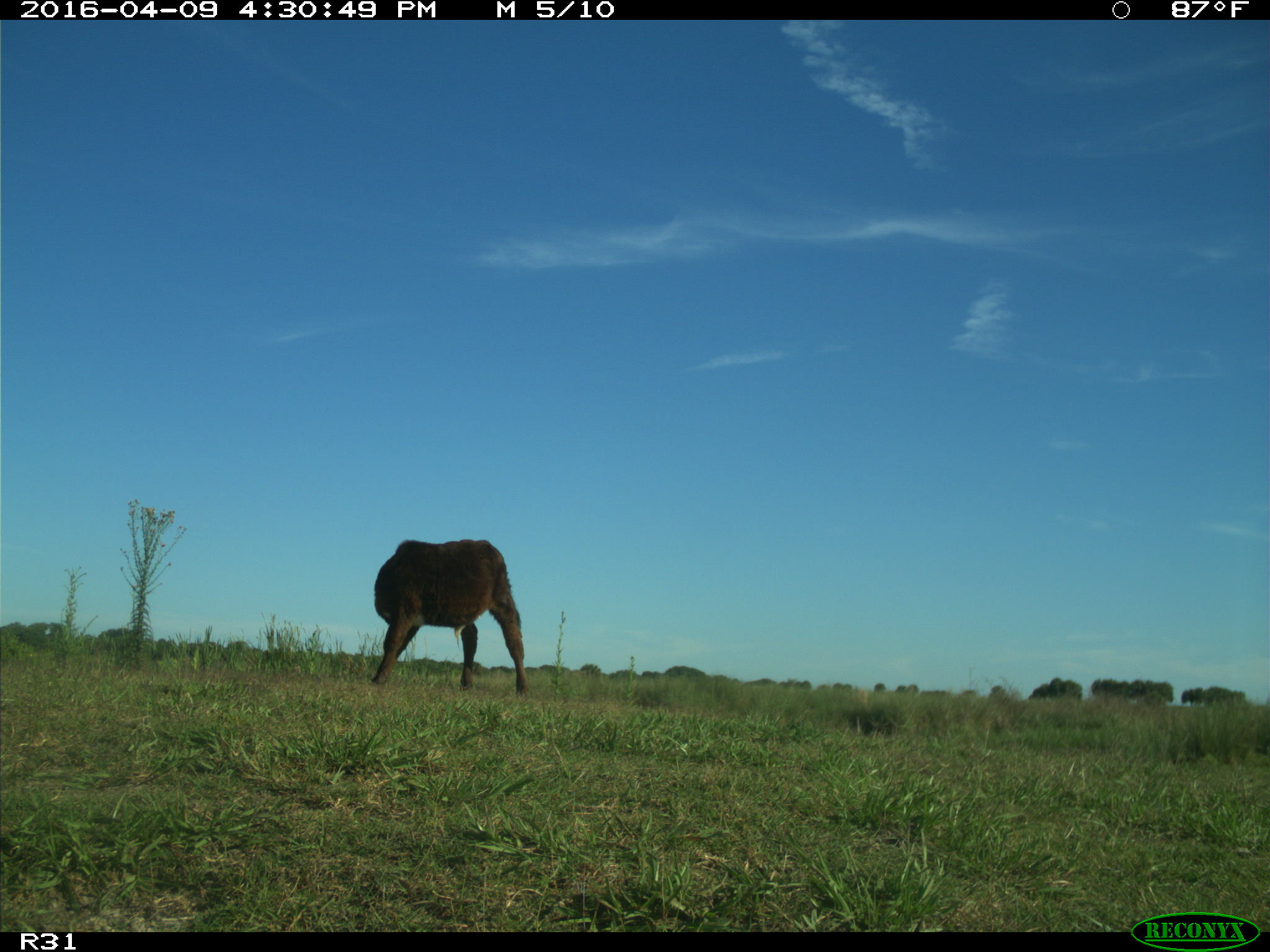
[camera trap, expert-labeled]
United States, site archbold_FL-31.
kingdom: Animalia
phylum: Chordata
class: Mammalia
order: Artiodactyla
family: Bovidae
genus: Bos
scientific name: Bos taurus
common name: domestic cow